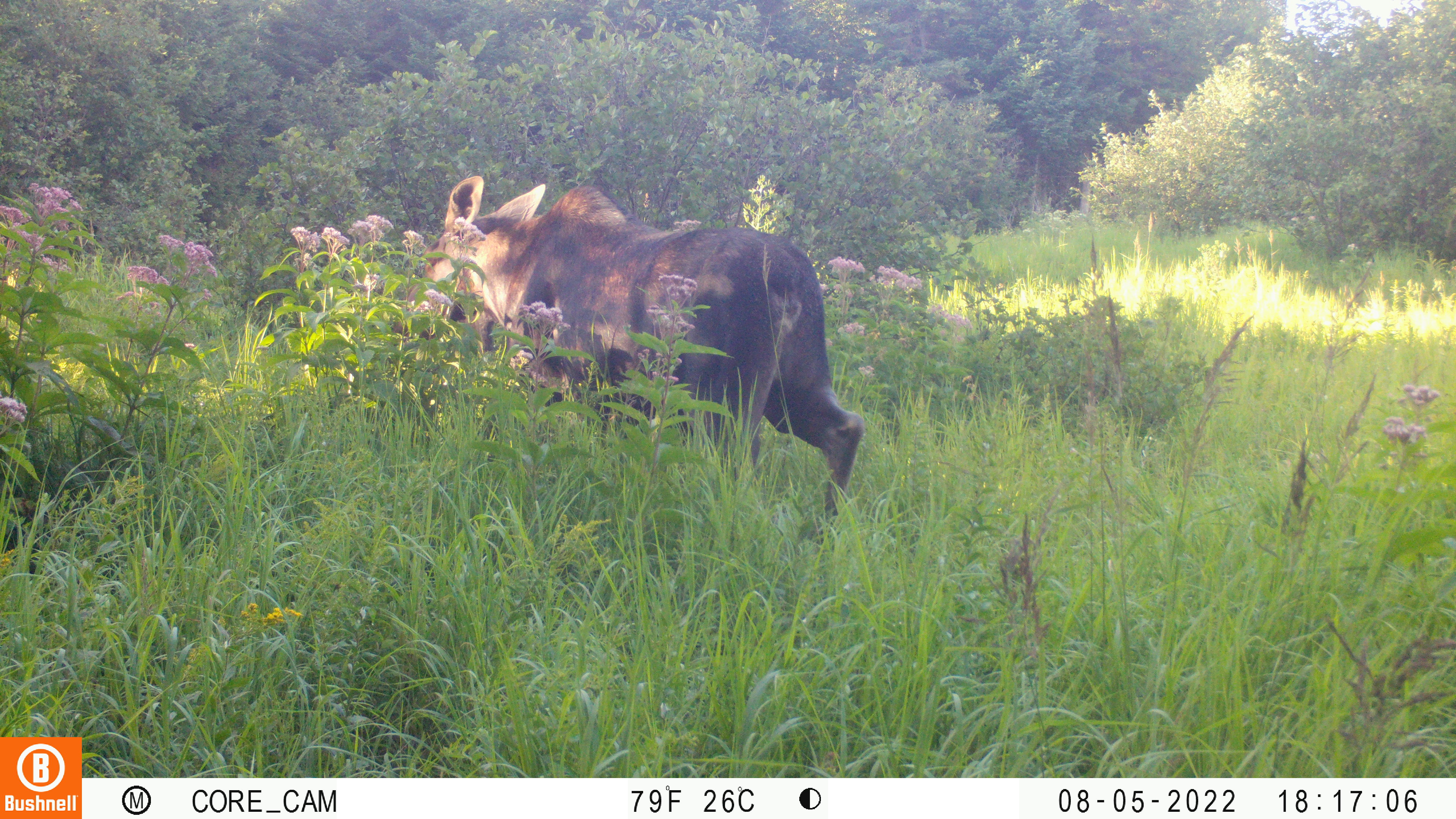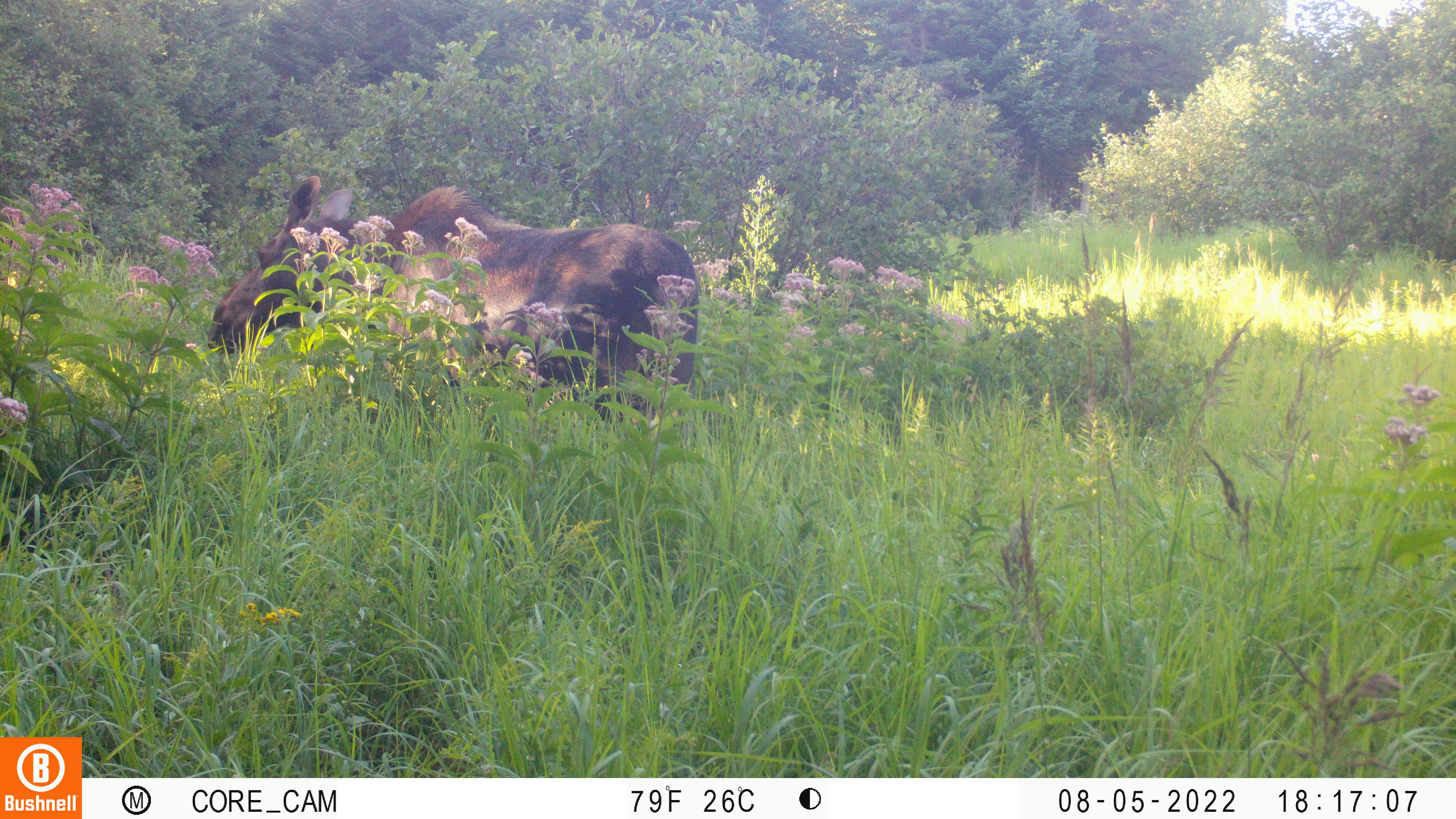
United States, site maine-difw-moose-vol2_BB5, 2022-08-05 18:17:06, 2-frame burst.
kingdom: Animalia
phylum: Chordata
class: Mammalia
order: Artiodactyla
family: Cervidae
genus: Alces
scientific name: Alces alces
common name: moose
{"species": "moose (Alces alces)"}